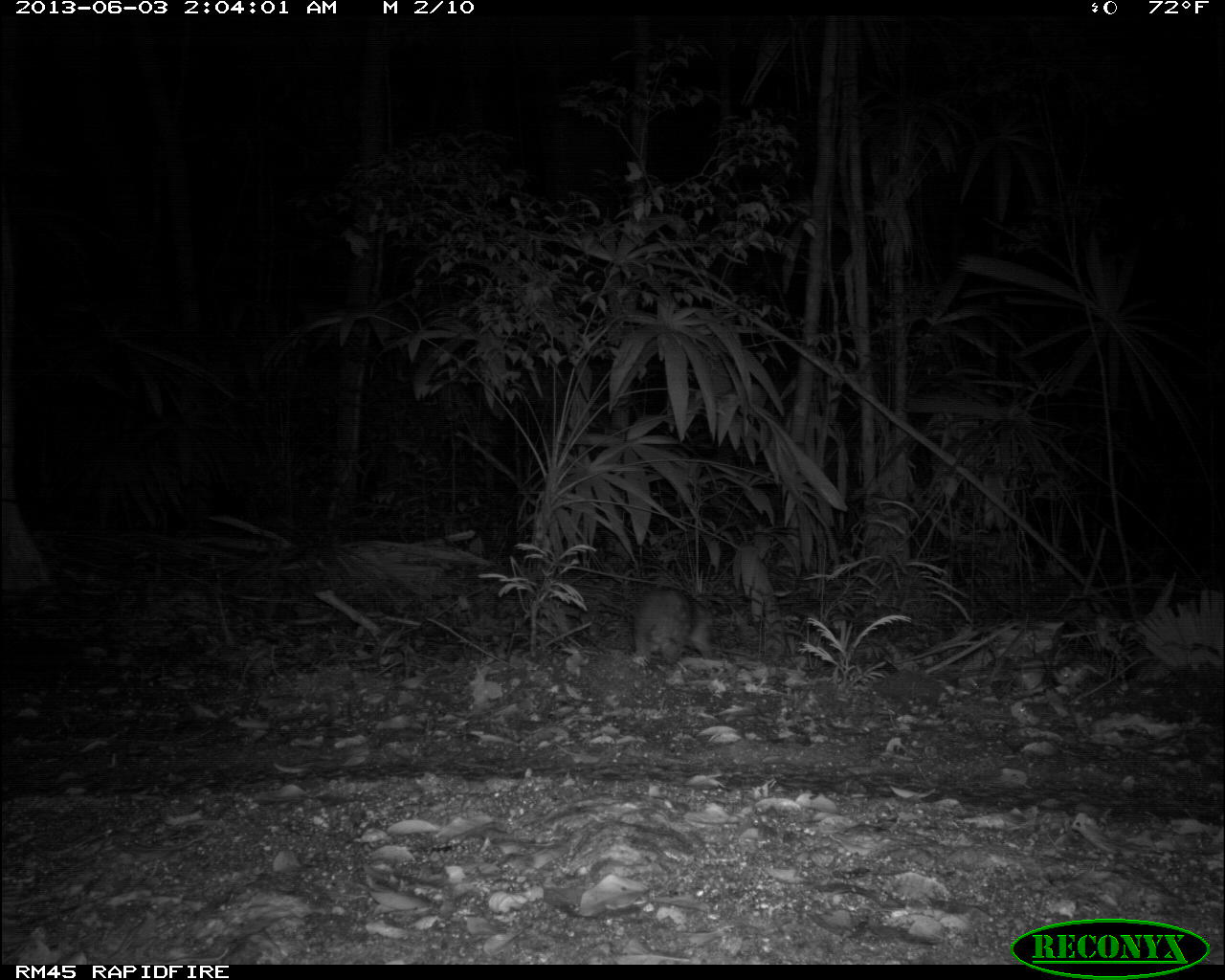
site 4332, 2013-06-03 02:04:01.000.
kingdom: Animalia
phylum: Chordata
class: Mammalia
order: Rodentia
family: Cuniculidae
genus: Cuniculus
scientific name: Cuniculus paca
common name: lowland paca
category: agouti paca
Agouti paca (lowland paca) (Cuniculus paca), count 1.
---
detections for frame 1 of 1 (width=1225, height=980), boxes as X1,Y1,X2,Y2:
agouti paca: 632,587,717,670